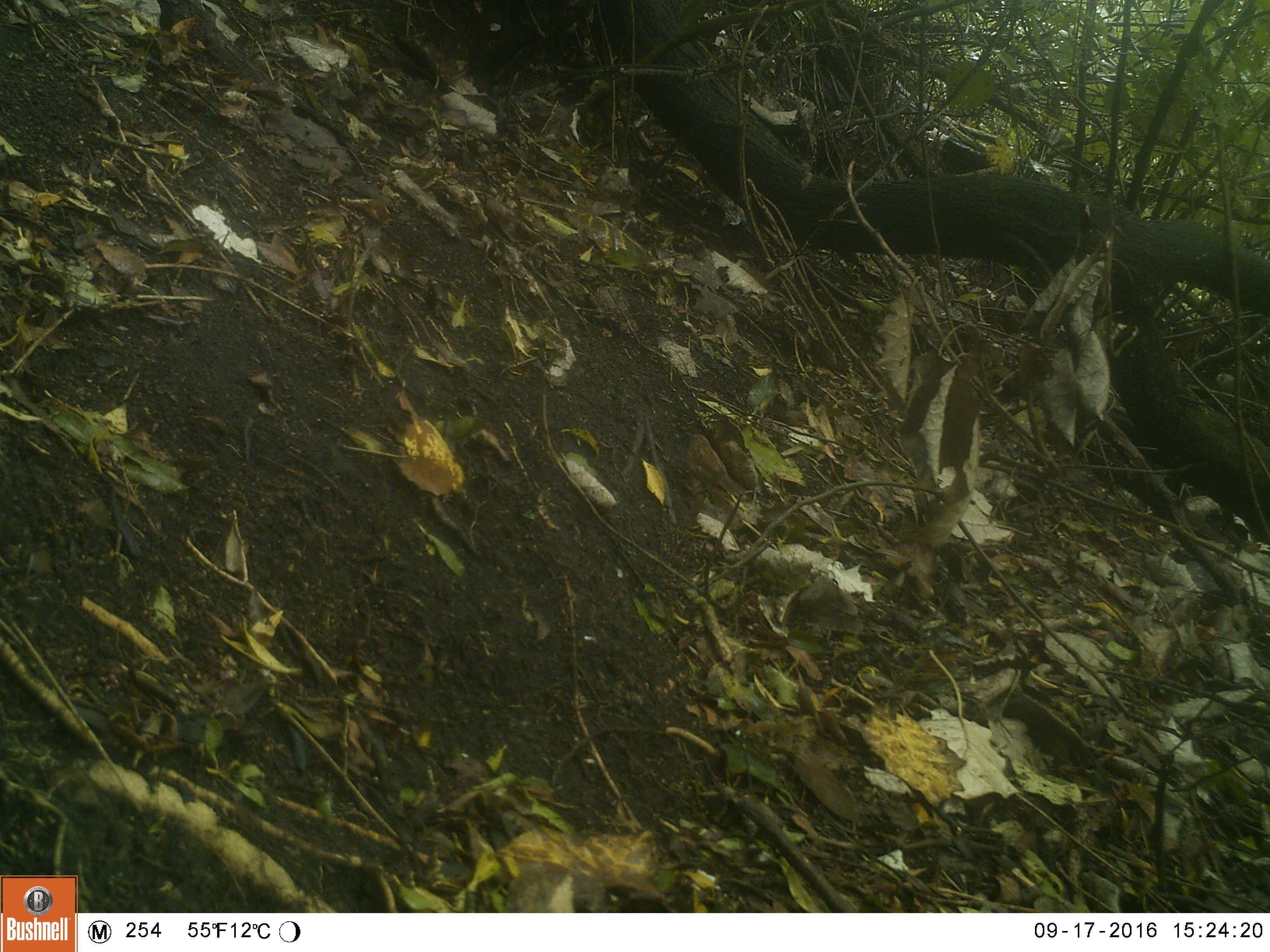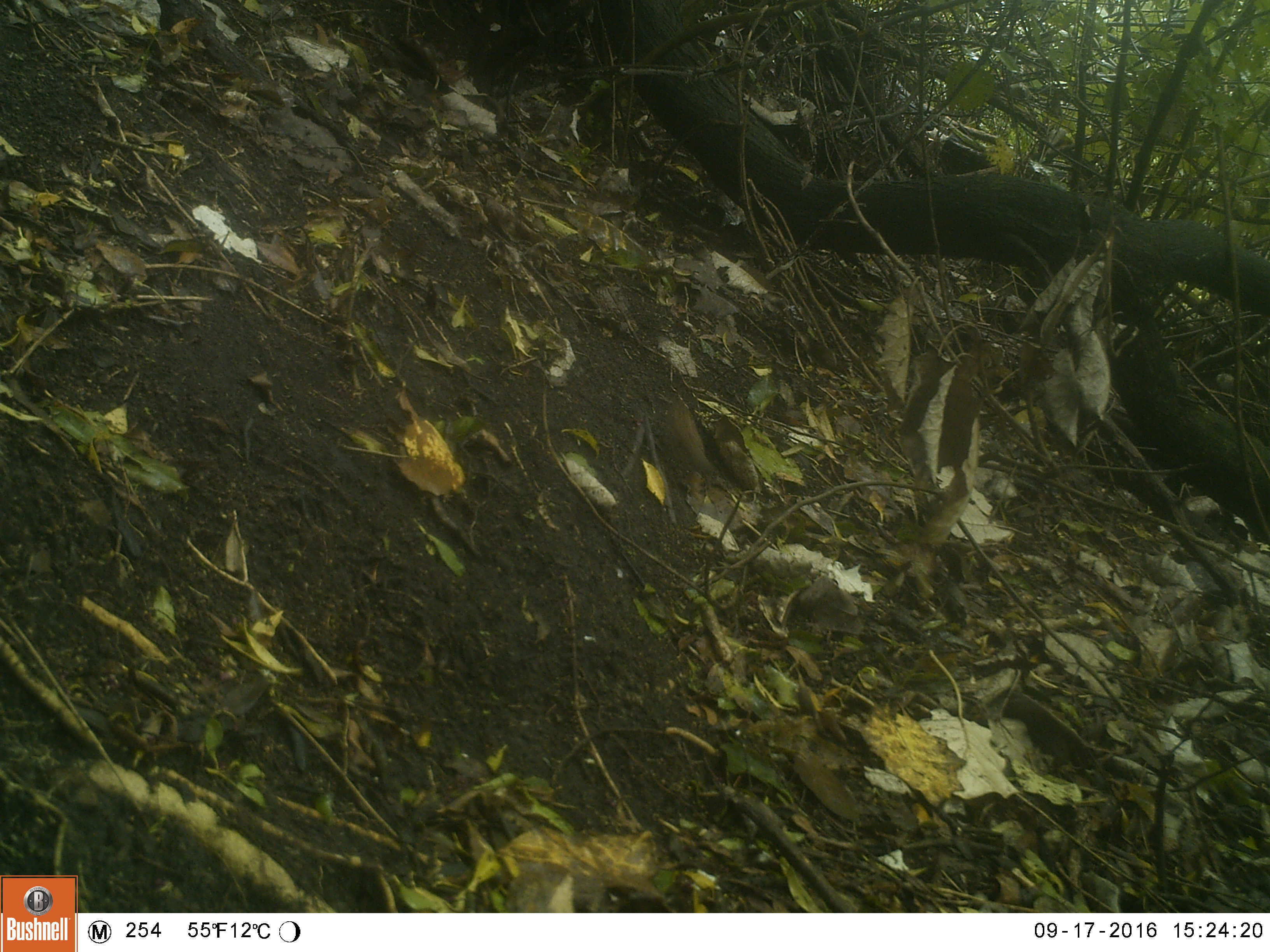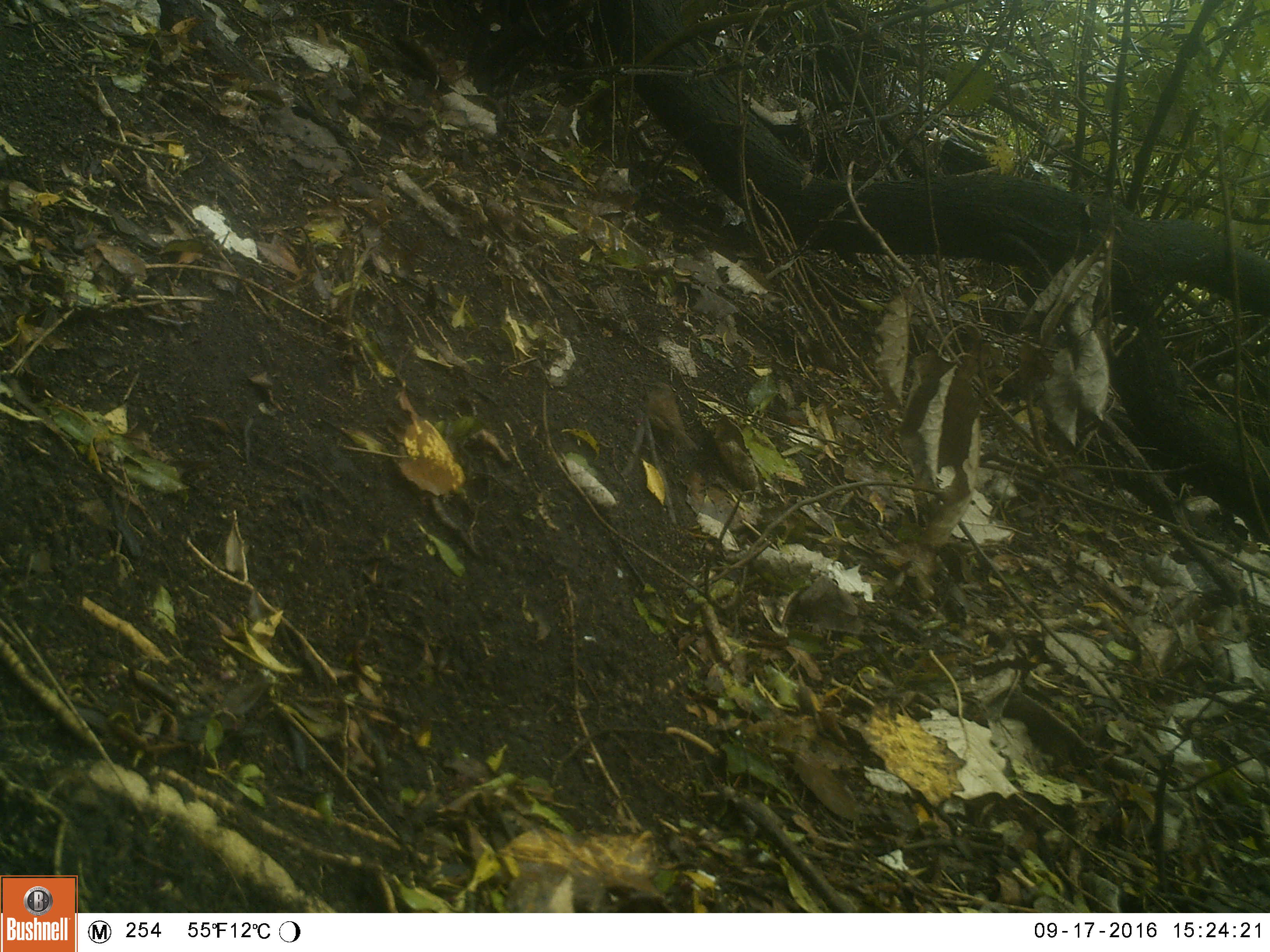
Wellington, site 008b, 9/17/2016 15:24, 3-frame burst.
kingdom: Animalia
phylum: Chordata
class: Aves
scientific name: Aves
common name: bird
Bird (Aves).